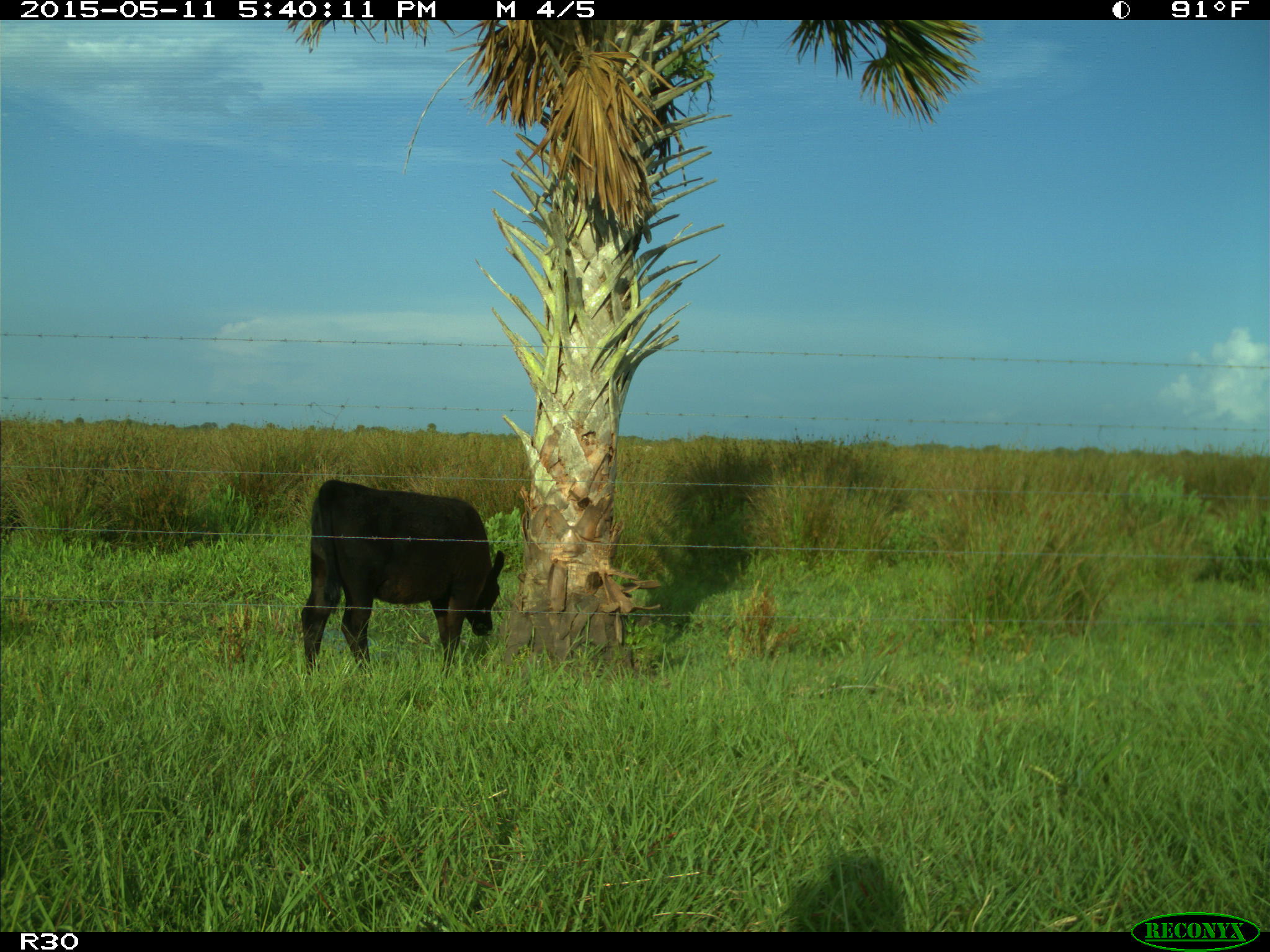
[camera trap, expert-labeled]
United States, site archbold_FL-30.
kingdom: Animalia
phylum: Chordata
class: Mammalia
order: Artiodactyla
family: Bovidae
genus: Bos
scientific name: Bos taurus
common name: domestic cow